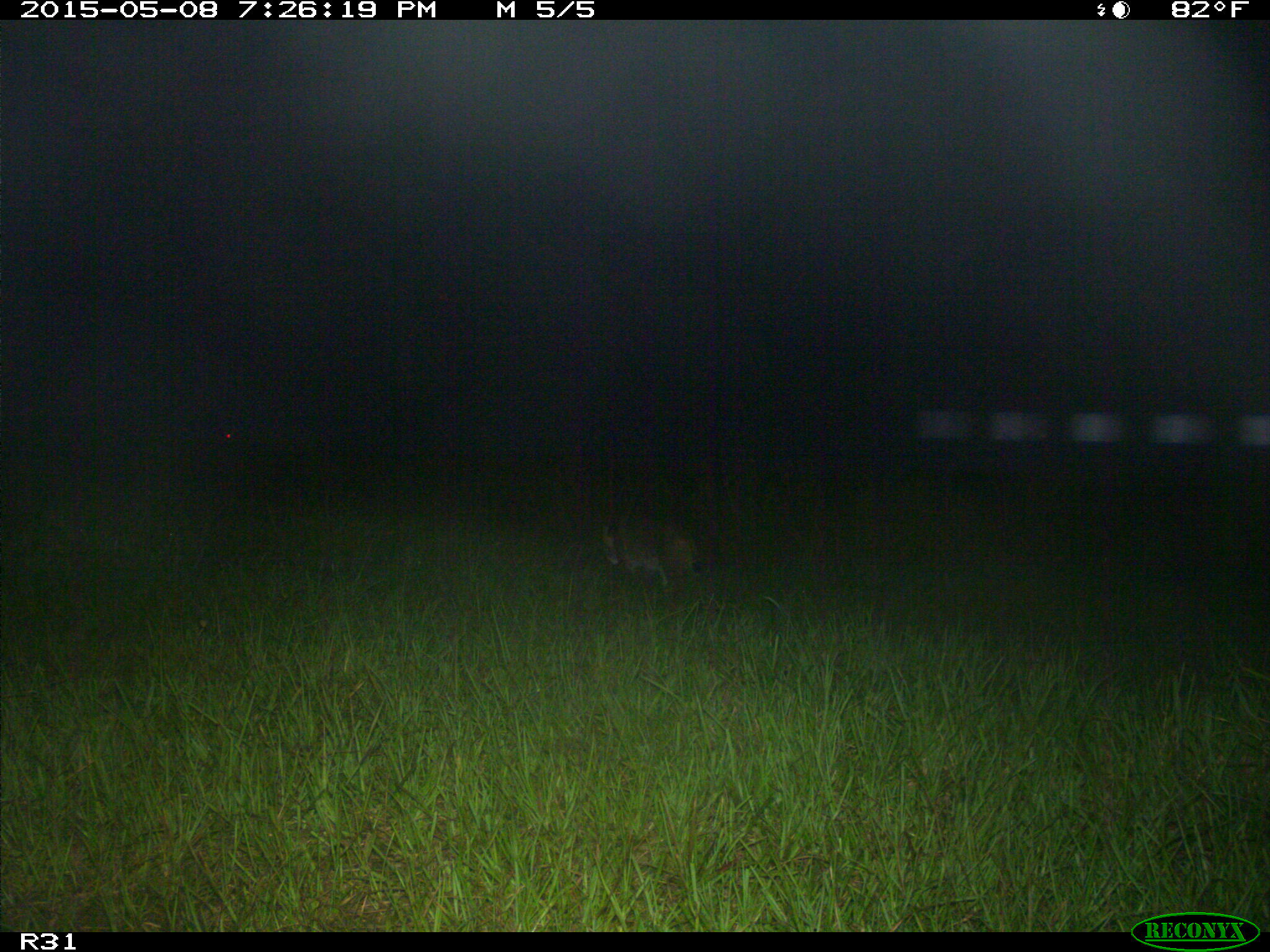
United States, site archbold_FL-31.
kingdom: Animalia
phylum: Chordata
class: Mammalia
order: Carnivora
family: Felidae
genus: Lynx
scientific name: Lynx rufus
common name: bobcat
Lynx rufus (bobcat).